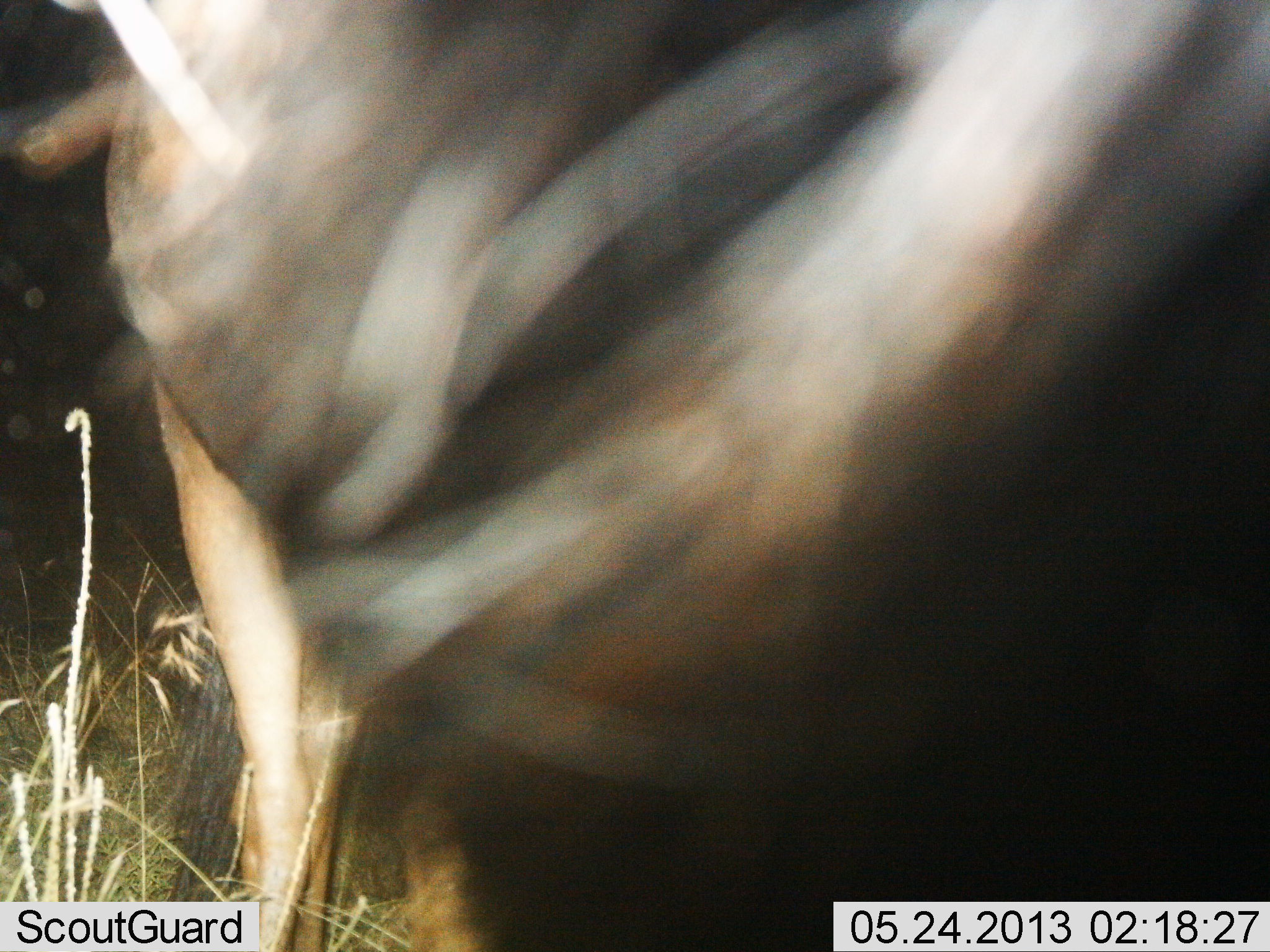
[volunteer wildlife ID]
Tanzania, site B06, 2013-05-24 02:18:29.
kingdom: Animalia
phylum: Chordata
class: Mammalia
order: Artiodactyla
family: Bovidae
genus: Connochaetes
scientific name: Connochaetes taurinus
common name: blue wildebeest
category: wildebeest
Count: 1.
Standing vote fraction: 90%.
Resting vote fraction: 0%.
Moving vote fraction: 10%.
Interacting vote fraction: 0%.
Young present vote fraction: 0%.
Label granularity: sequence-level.